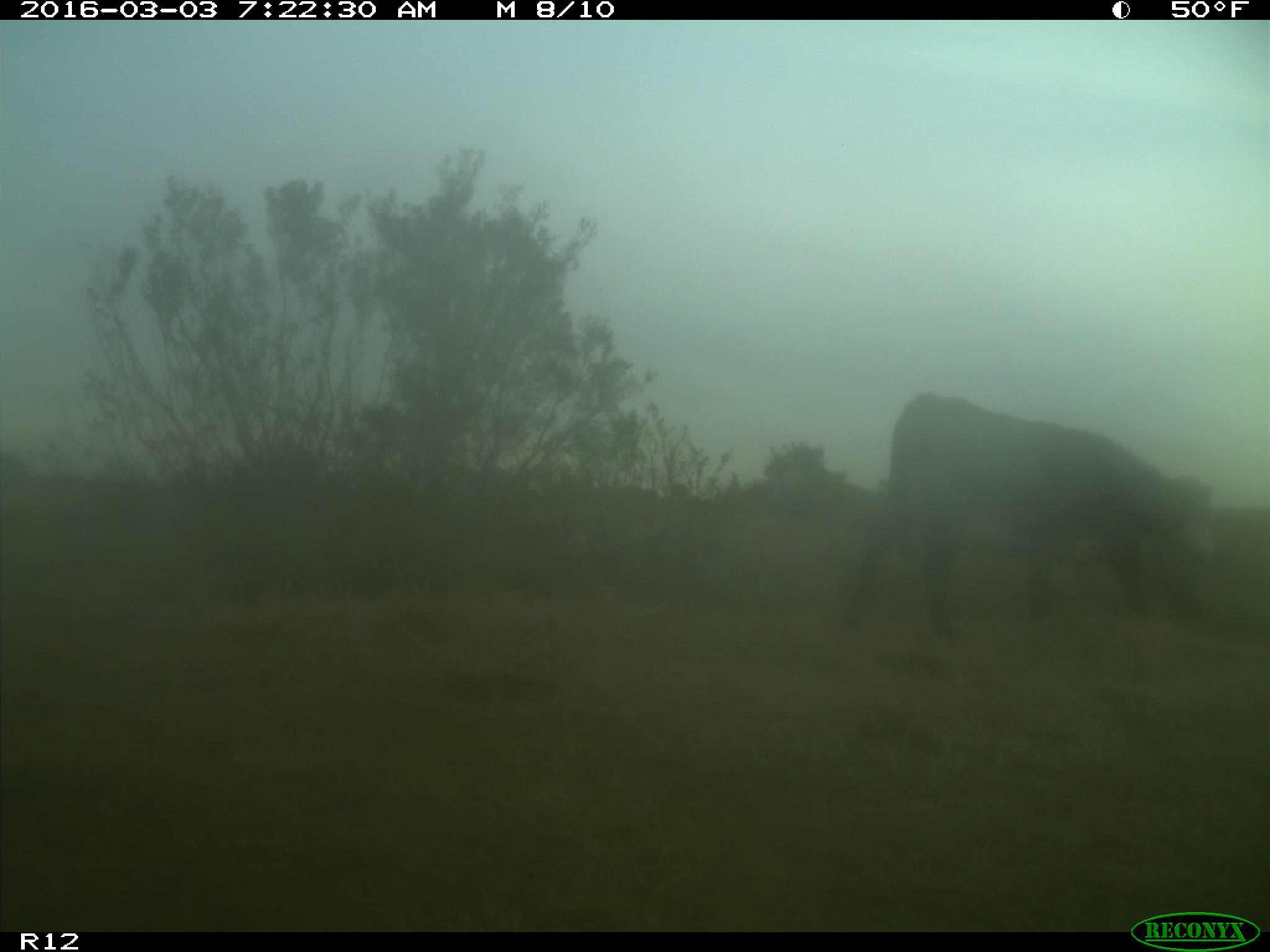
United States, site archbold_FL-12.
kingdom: Animalia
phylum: Chordata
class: Mammalia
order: Artiodactyla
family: Bovidae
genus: Bos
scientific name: Bos taurus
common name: domestic cow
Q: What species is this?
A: Bos taurus (domestic cow).